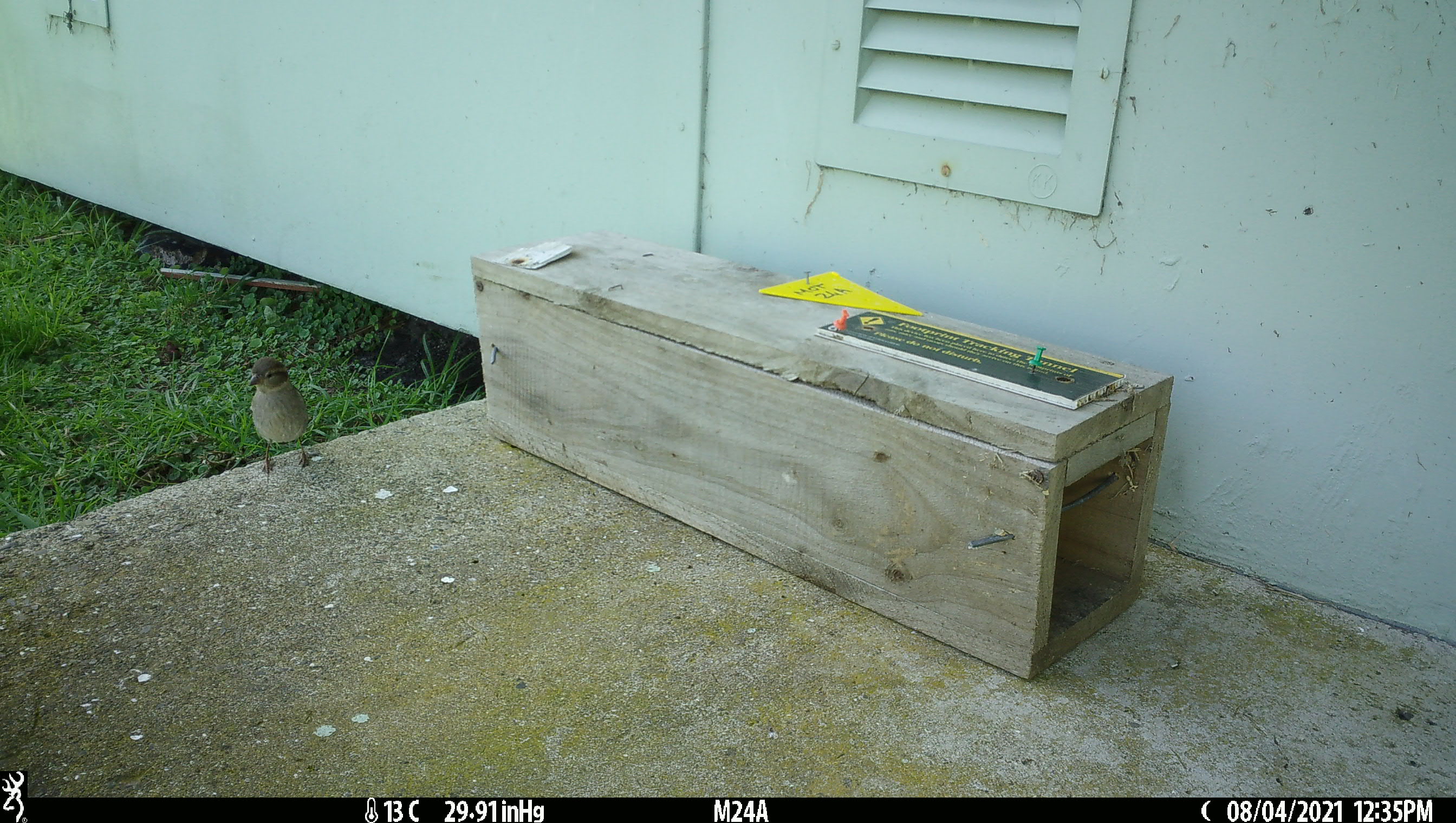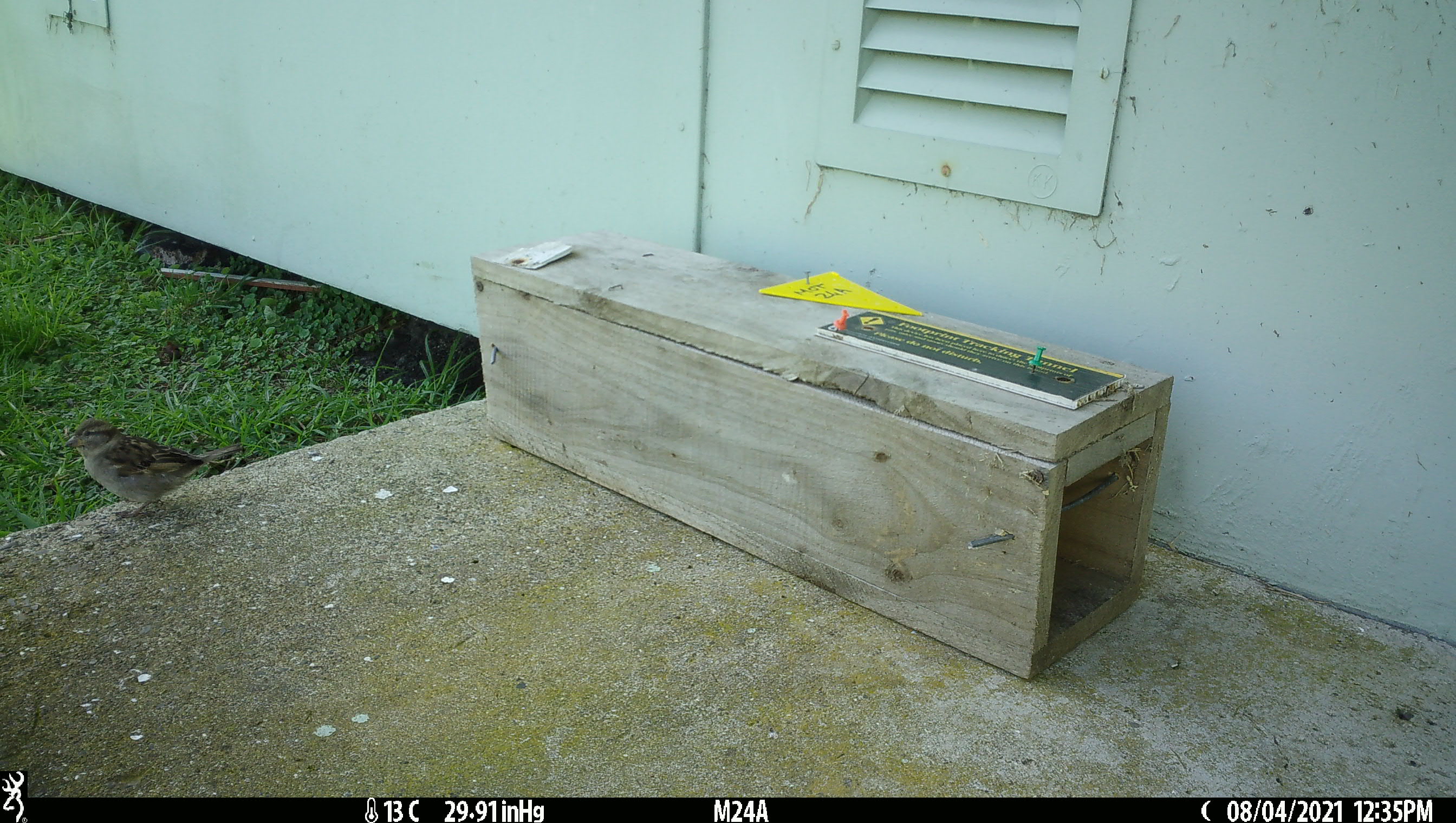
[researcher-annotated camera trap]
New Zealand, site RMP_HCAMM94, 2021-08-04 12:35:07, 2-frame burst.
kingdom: Animalia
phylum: Chordata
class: Aves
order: Passeriformes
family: Passeridae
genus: Passer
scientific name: Passer domesticus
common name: house sparrow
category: sparrow